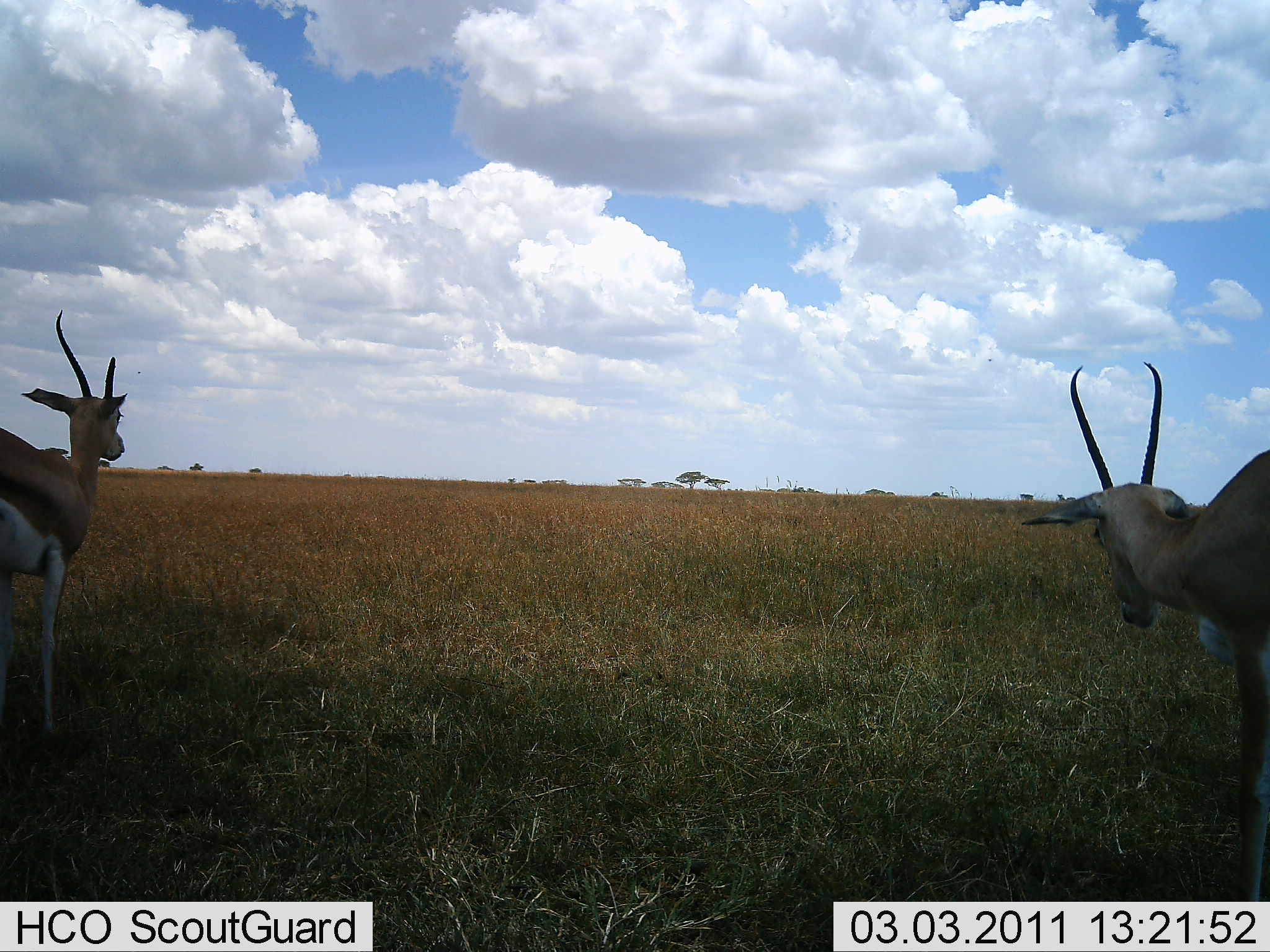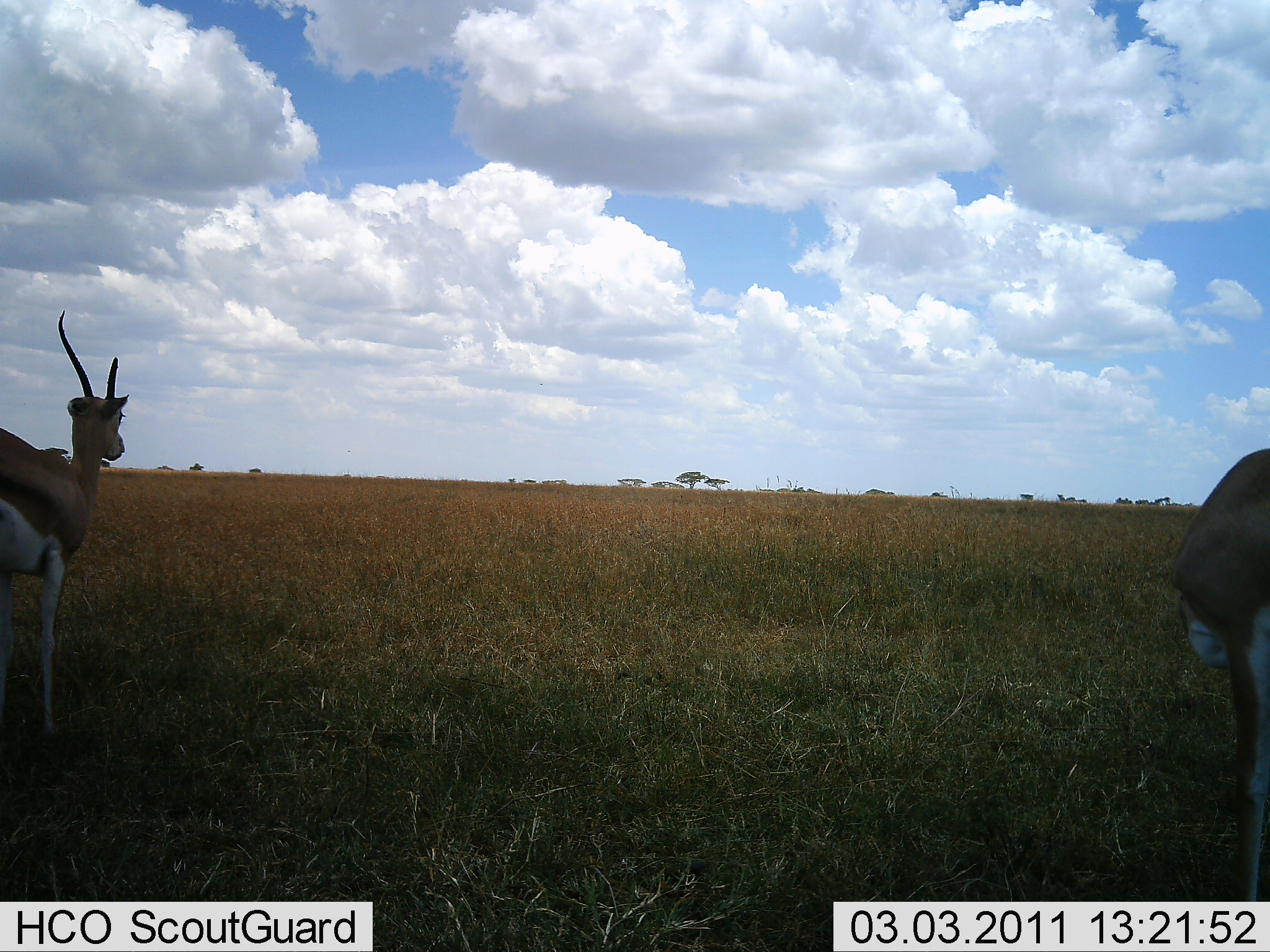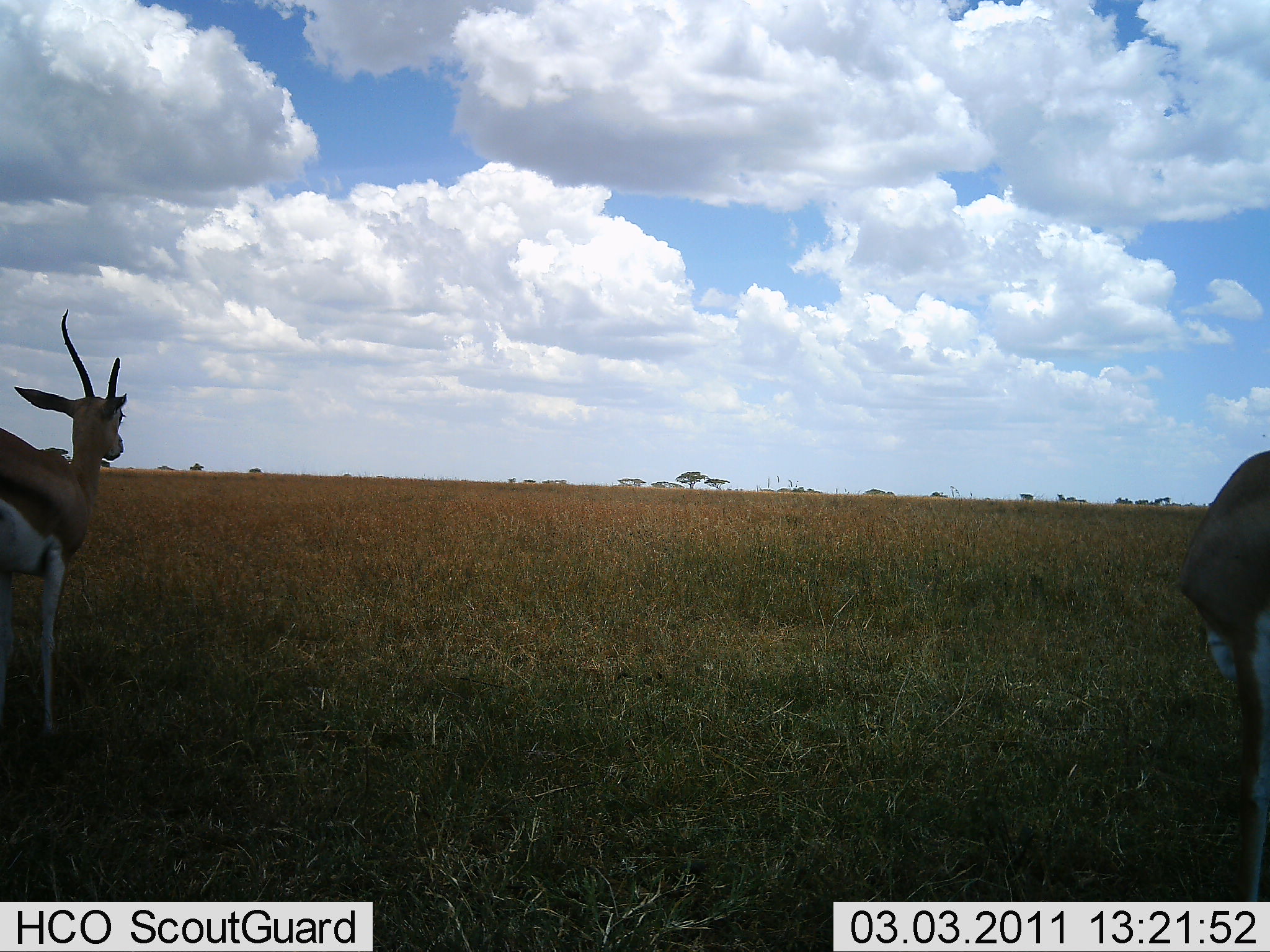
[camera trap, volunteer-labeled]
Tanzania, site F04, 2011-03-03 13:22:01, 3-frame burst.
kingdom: Animalia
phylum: Chordata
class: Mammalia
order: Artiodactyla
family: Bovidae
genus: Eudorcas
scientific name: Eudorcas thomsonii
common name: thomson's gazelle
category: gazellethomsons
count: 2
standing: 93%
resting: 0%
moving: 0%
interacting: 0%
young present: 0%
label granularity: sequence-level